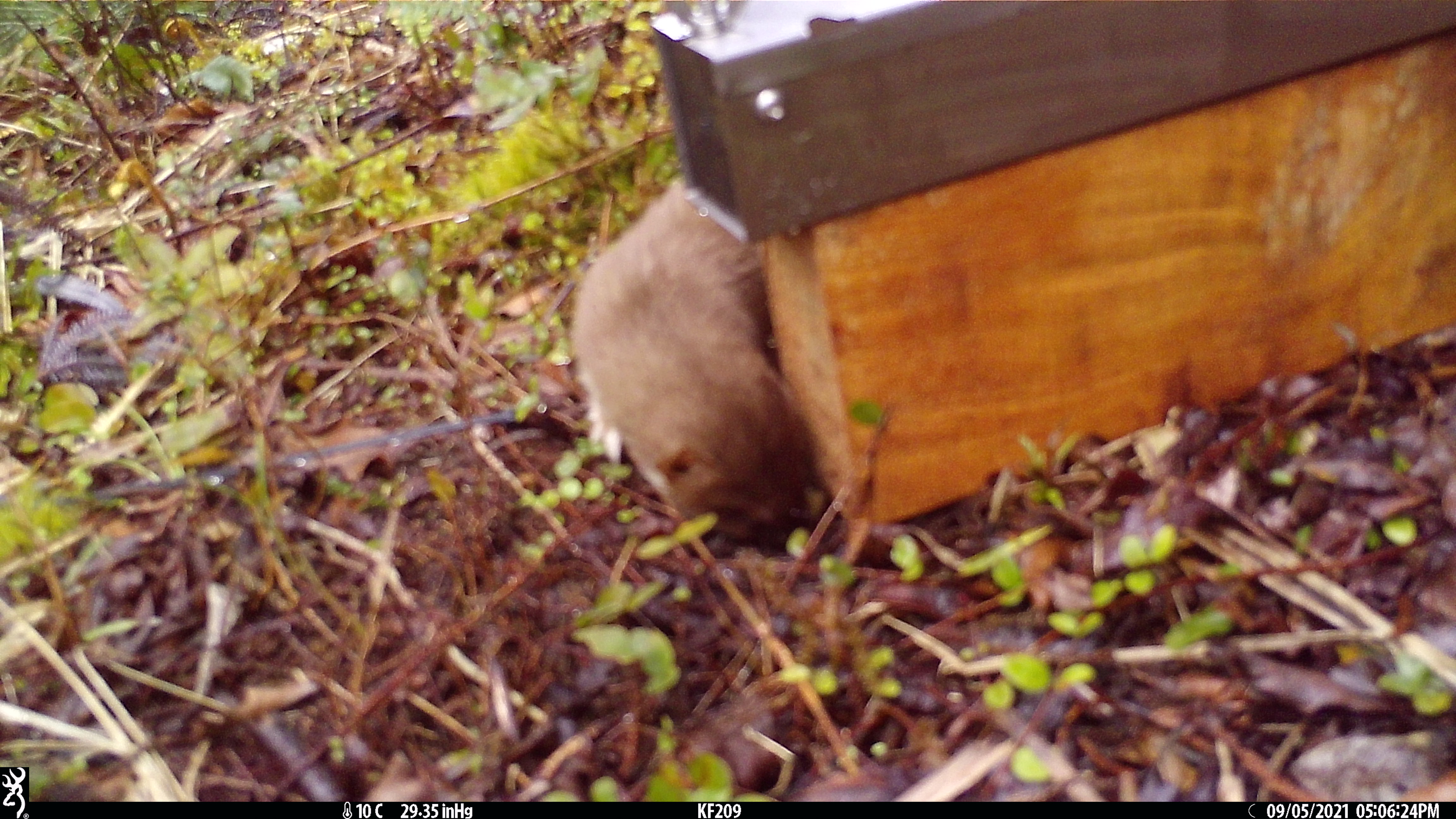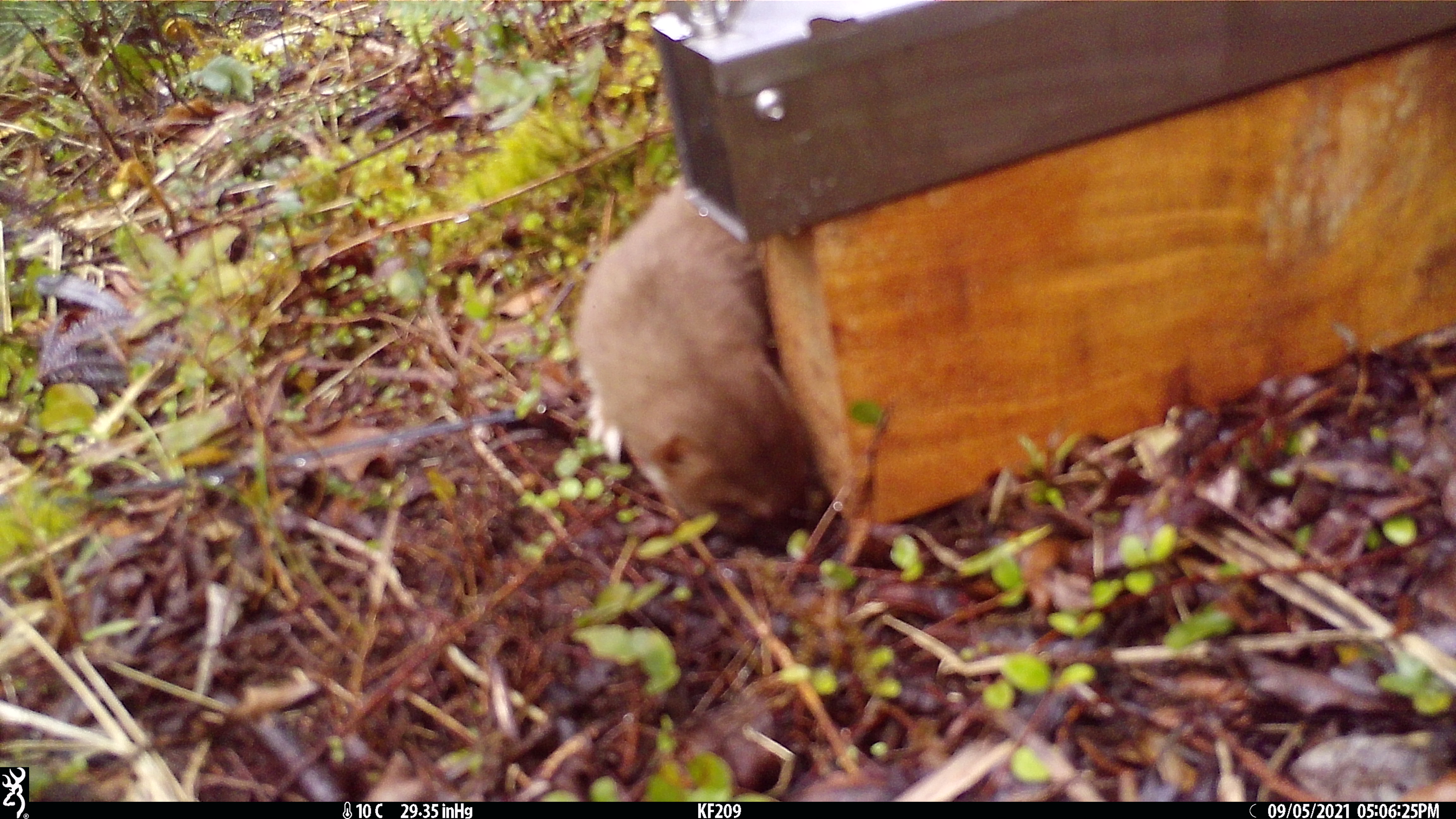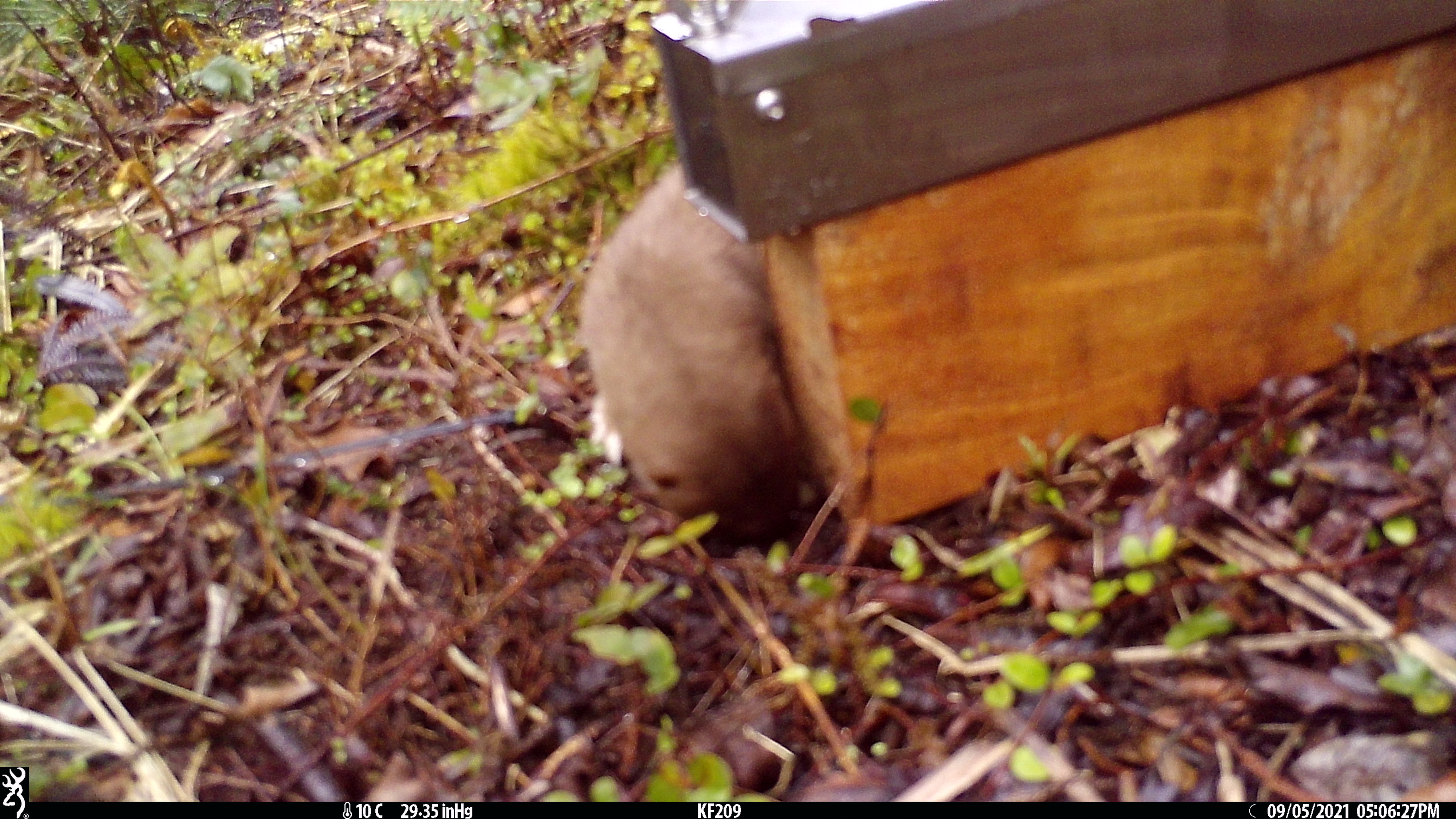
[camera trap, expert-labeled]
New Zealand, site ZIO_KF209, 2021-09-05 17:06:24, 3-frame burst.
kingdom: Animalia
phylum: Chordata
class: Mammalia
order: Carnivora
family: Mustelidae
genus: Mustela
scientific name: Mustela erminea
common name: stoat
Stoat (Mustela erminea).